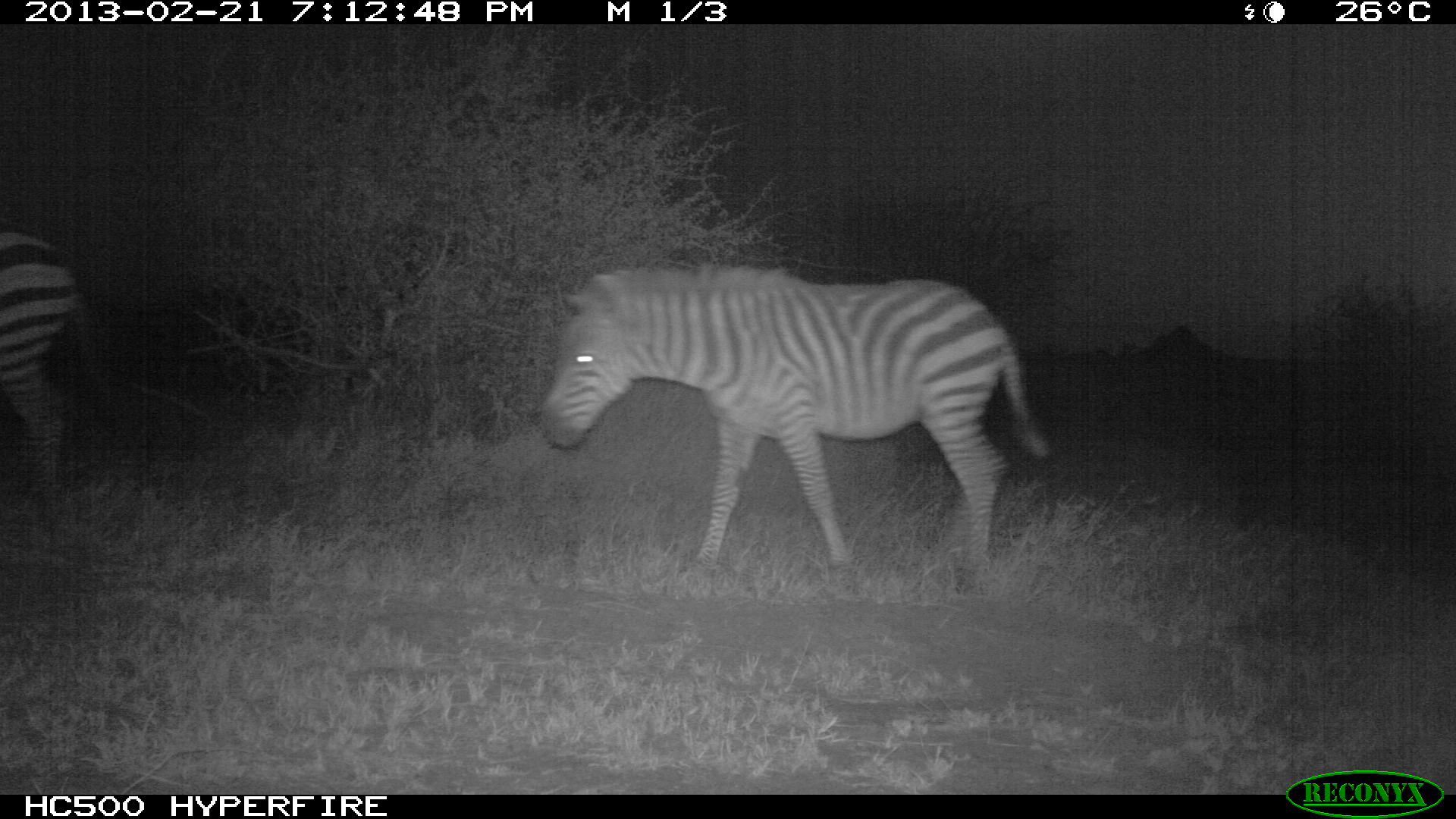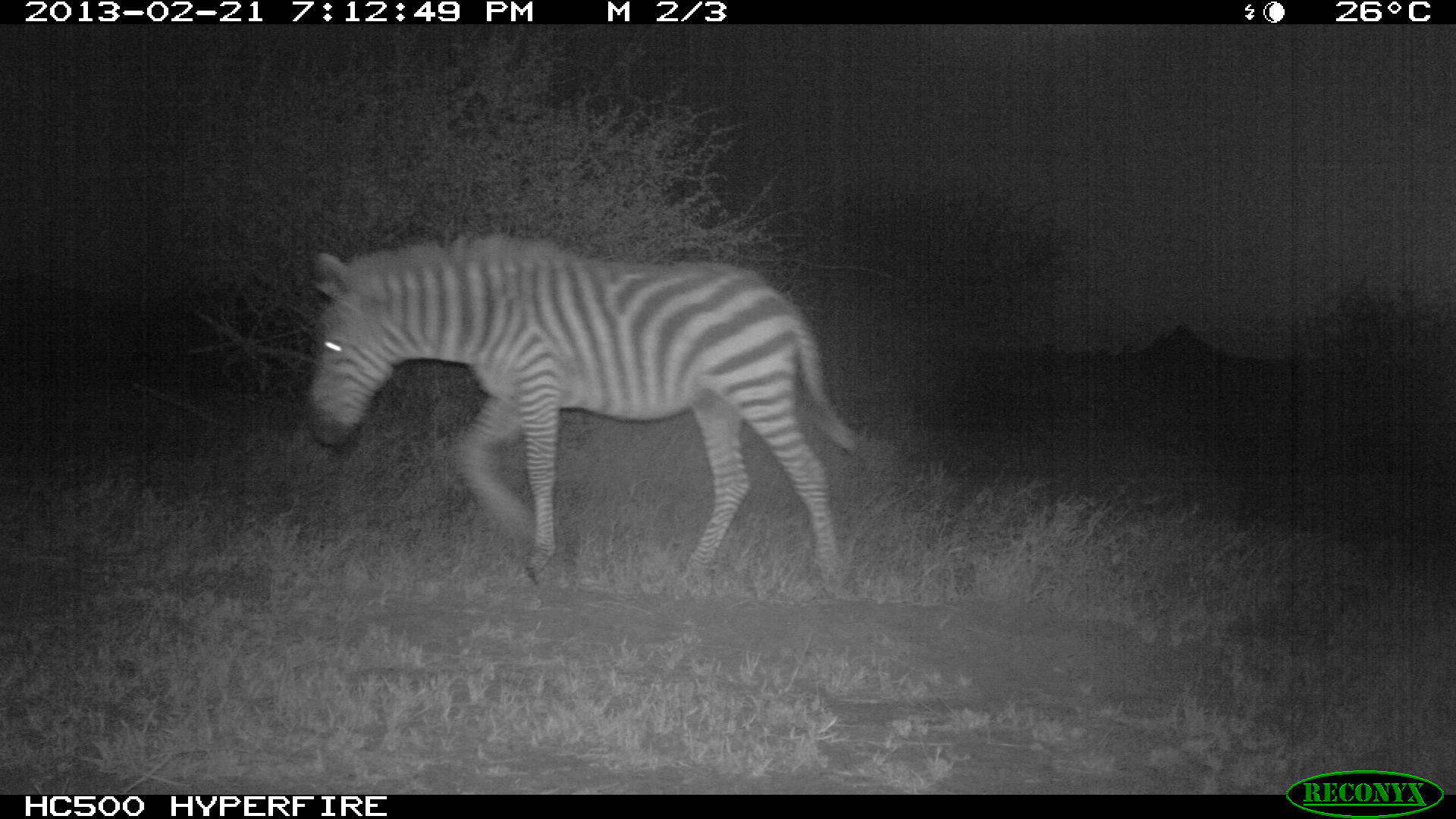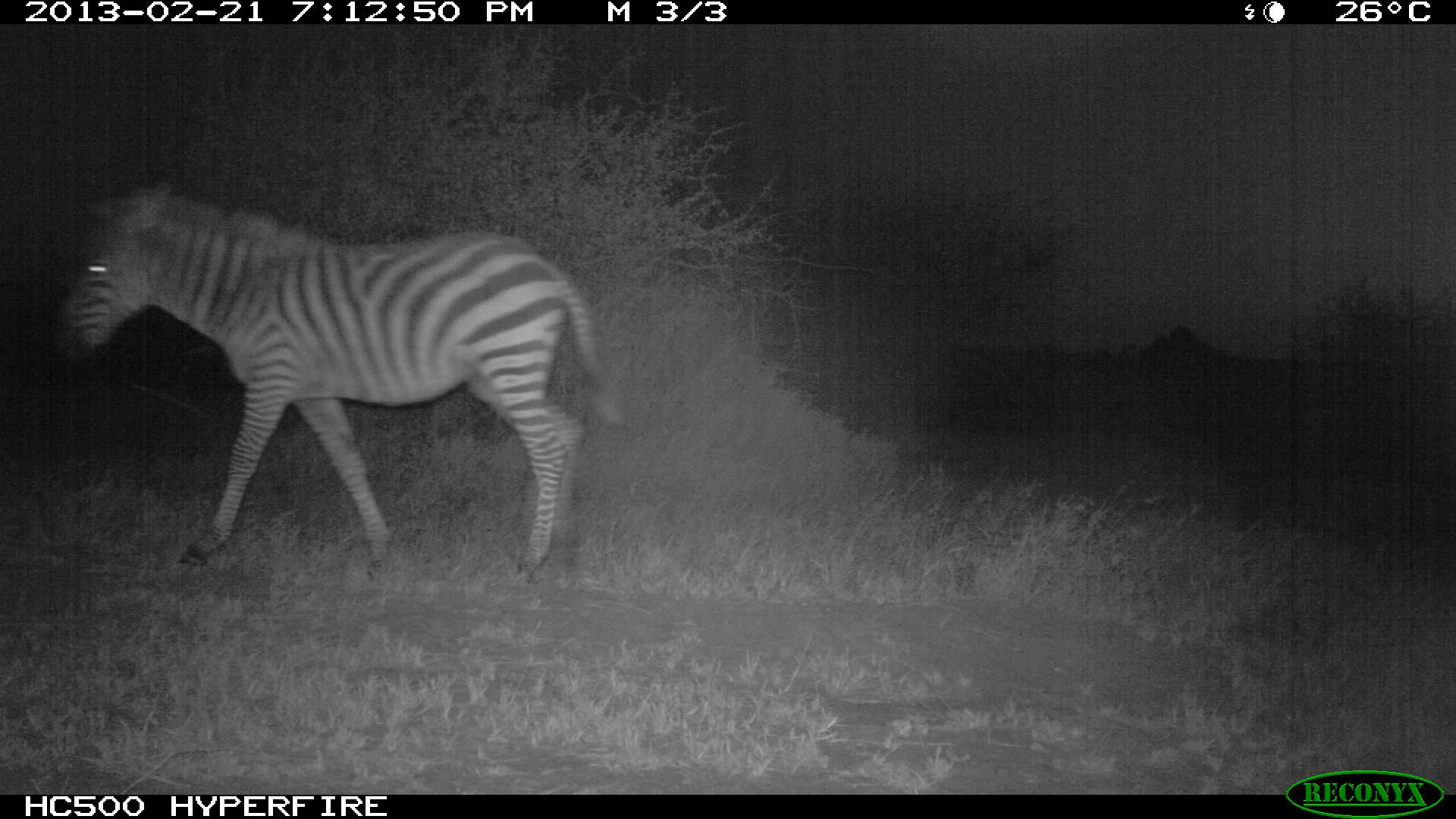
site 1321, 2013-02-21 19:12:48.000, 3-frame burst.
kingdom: Animalia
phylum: Chordata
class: Mammalia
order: Perissodactyla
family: Equidae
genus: Equus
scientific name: Equus quagga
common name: plains zebra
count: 2